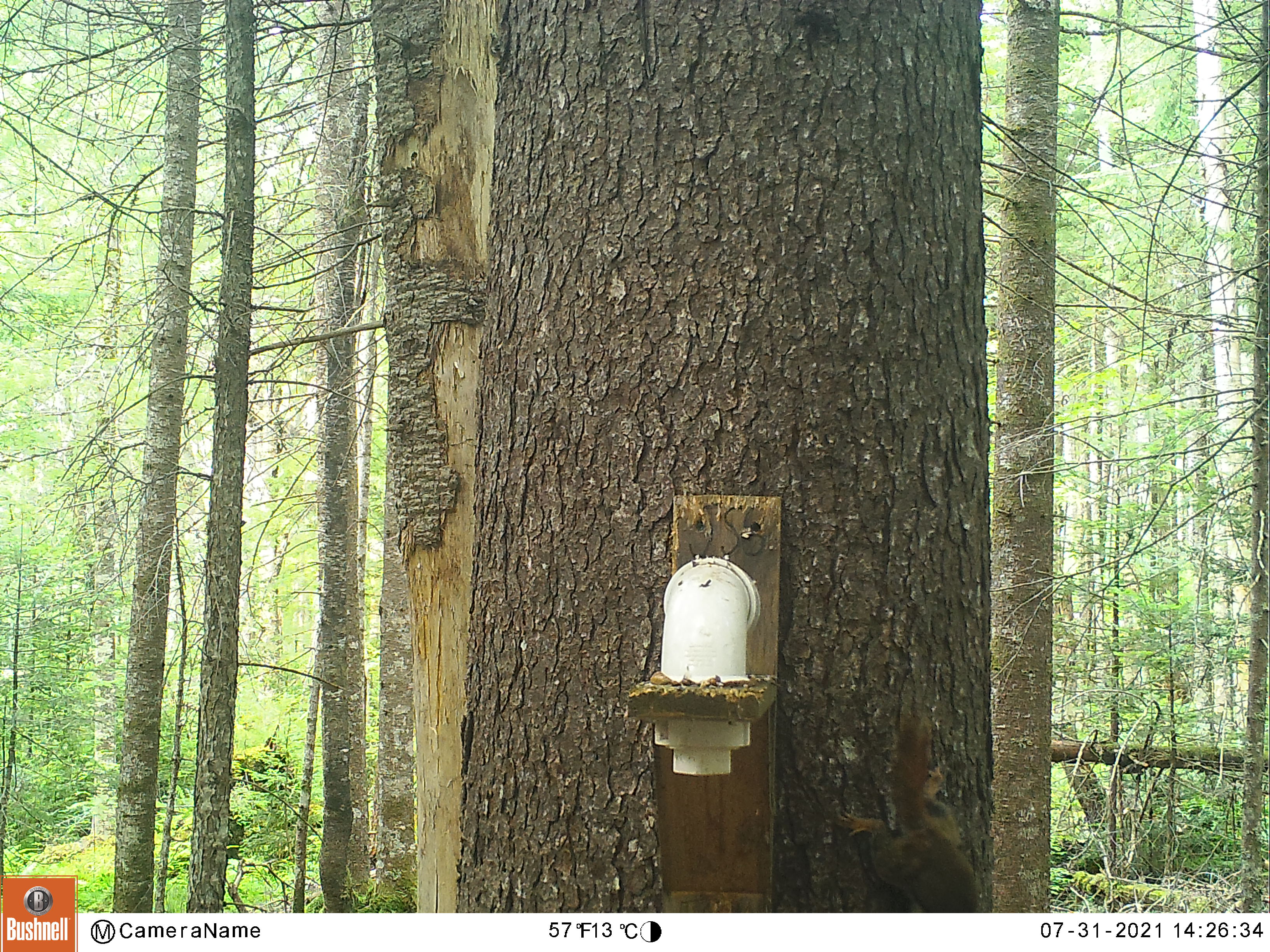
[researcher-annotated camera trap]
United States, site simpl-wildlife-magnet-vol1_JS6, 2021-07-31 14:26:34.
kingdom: Animalia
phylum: Chordata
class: Mammalia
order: Rodentia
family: Sciuridae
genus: Tamiasciurus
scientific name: Tamiasciurus hudsonicus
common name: red squirrel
Red squirrel (Tamiasciurus hudsonicus).